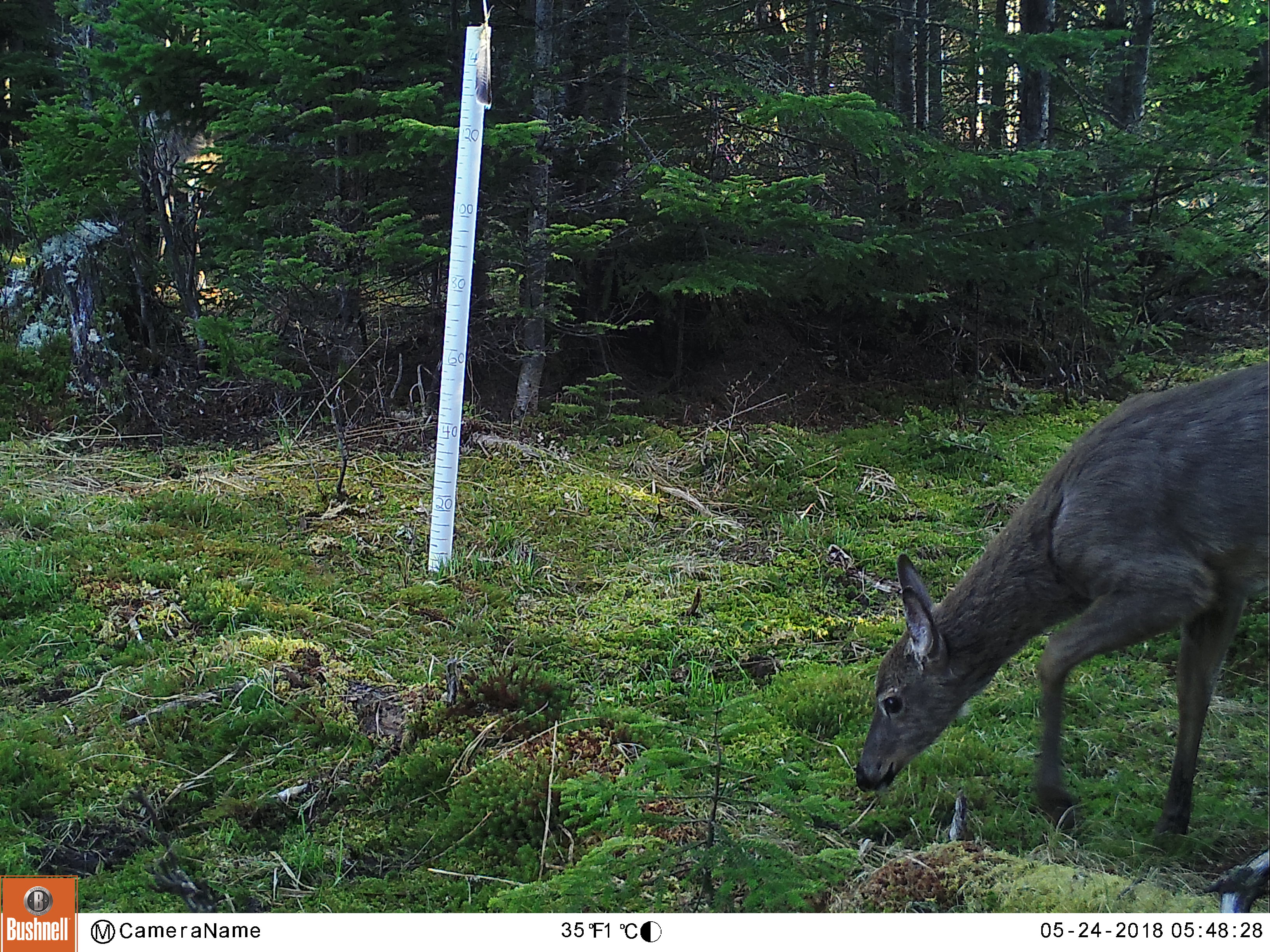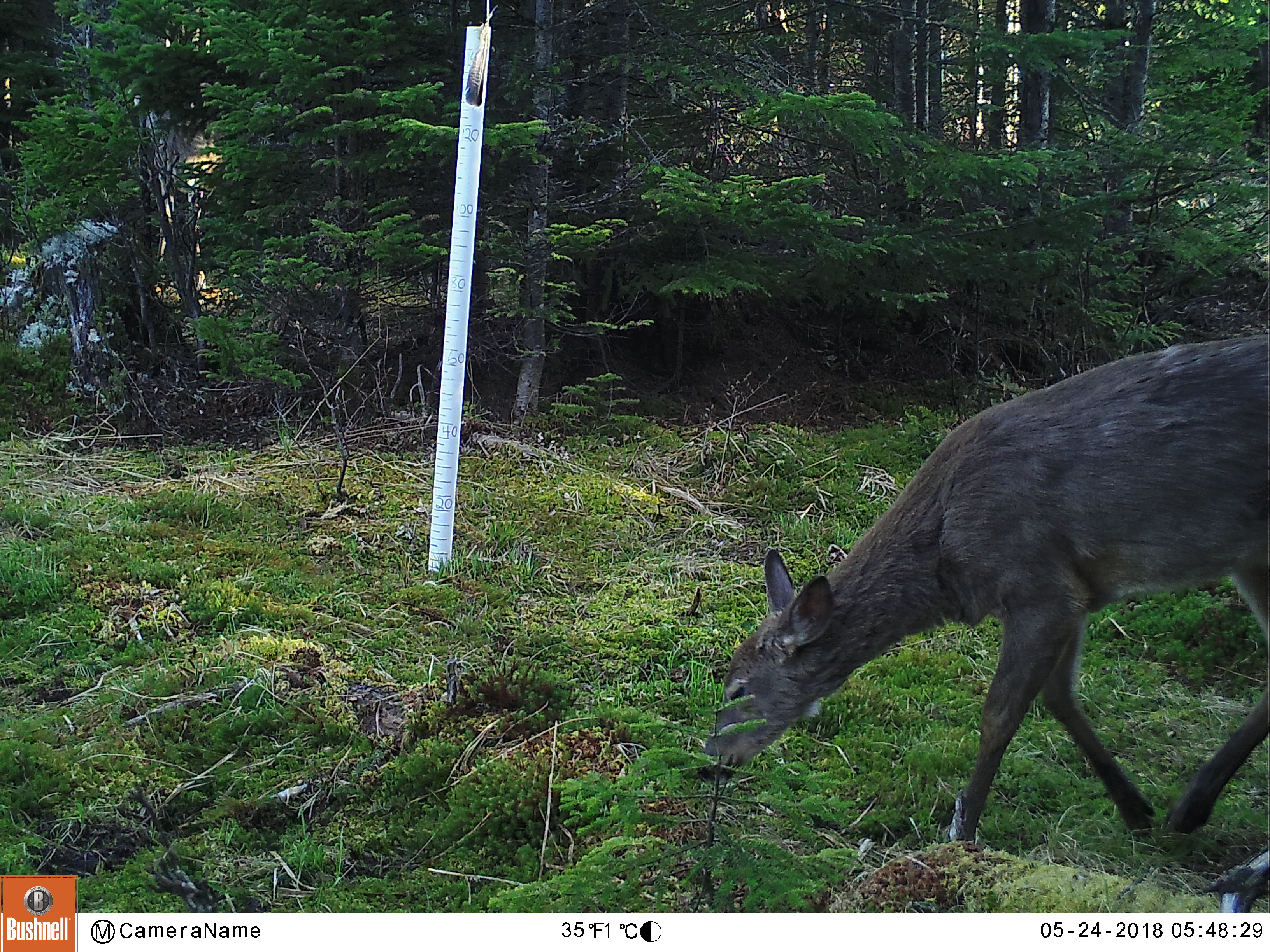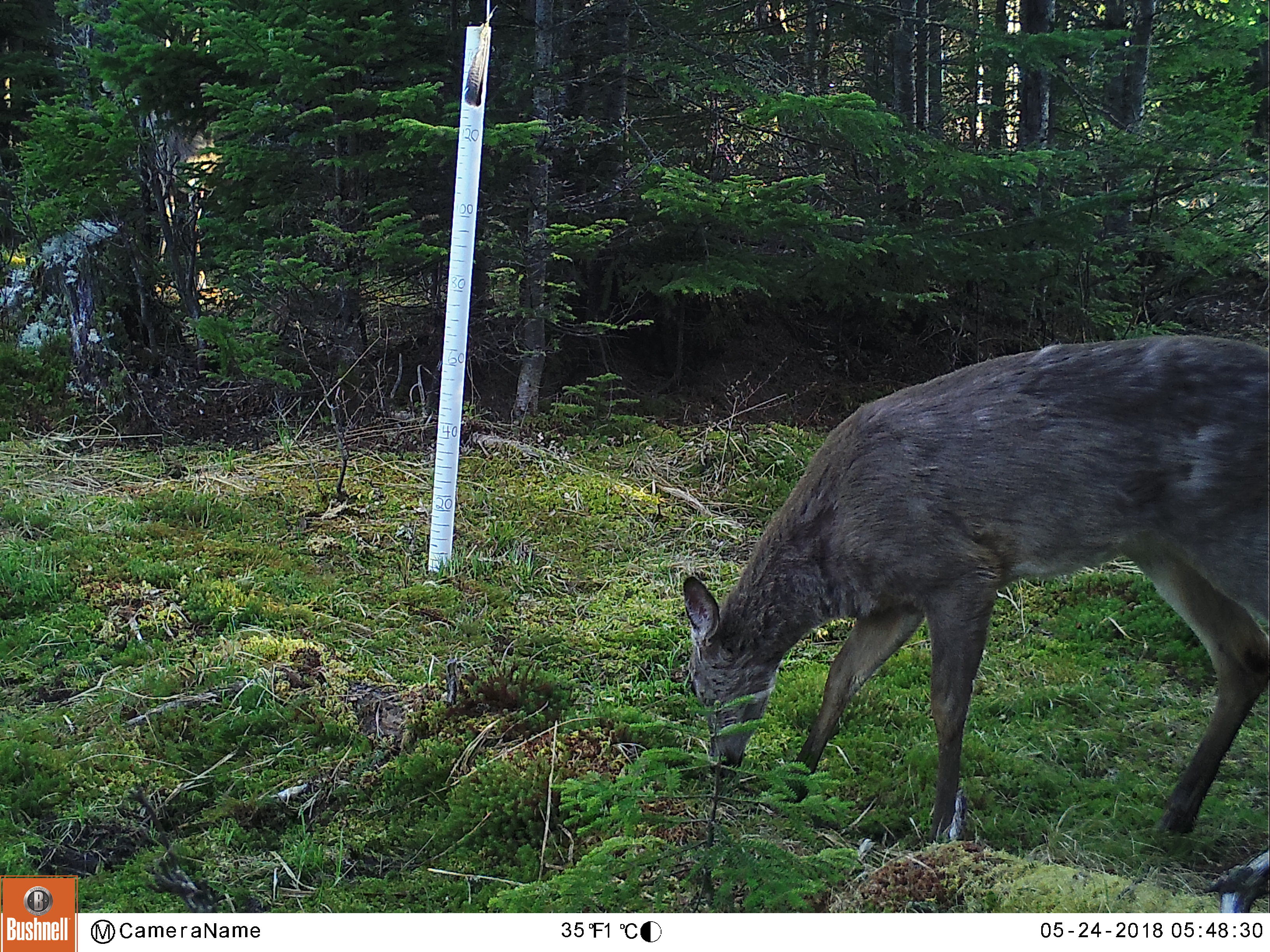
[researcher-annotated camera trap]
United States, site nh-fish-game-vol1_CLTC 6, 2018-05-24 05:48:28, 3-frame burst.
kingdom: Animalia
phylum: Chordata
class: Mammalia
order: Artiodactyla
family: Cervidae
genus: Odocoileus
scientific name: Odocoileus virginianus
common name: white-tailed deer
White-tailed deer (Odocoileus virginianus).